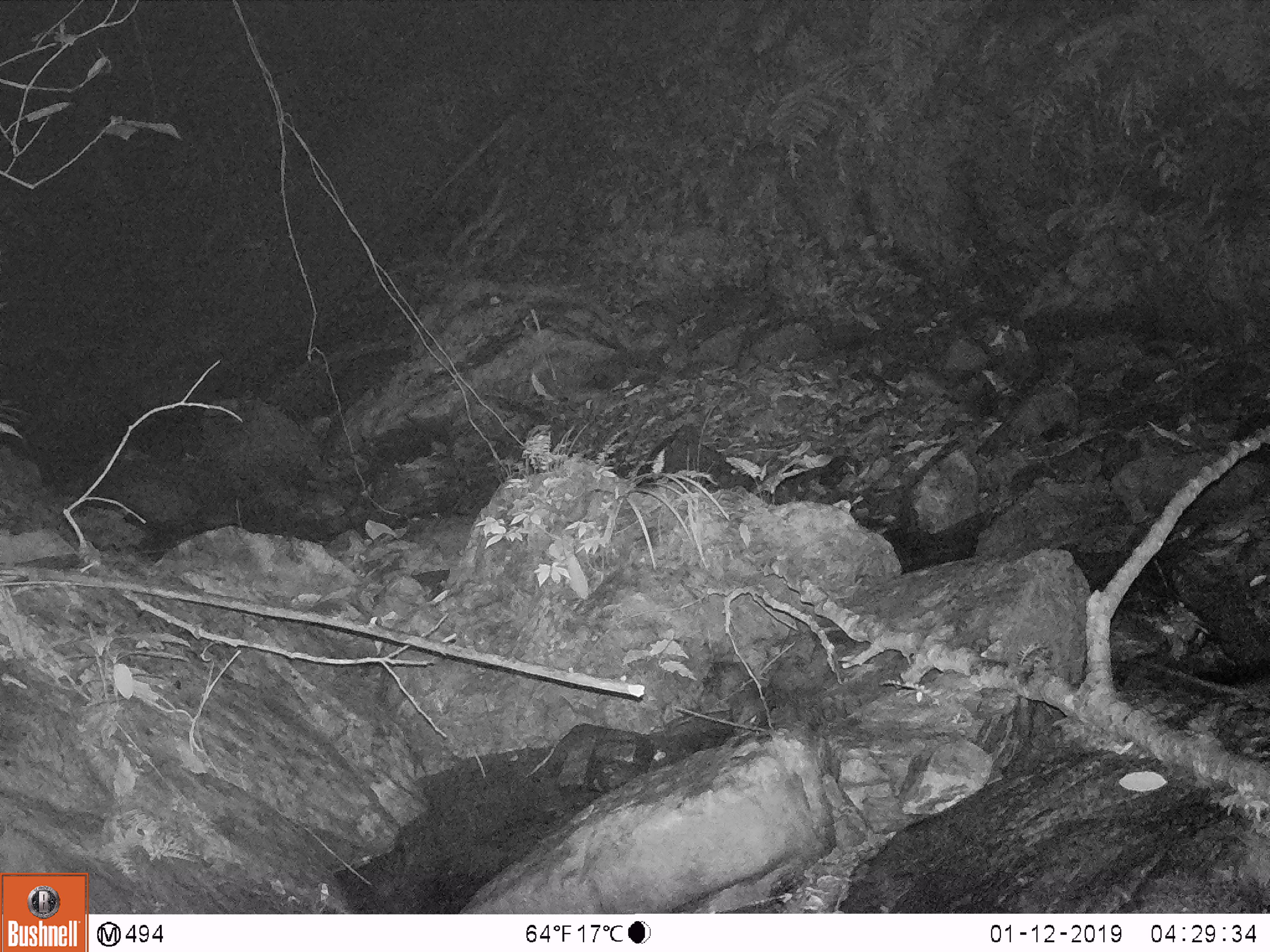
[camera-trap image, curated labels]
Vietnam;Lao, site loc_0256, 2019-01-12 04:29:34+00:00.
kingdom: Animalia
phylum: Chordata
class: Mammalia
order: Rodentia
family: Muridae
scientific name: Muridae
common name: old-world mice and rats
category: unidentified murid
Unidentified murid (old-world mice and rats) (Muridae). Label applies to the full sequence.